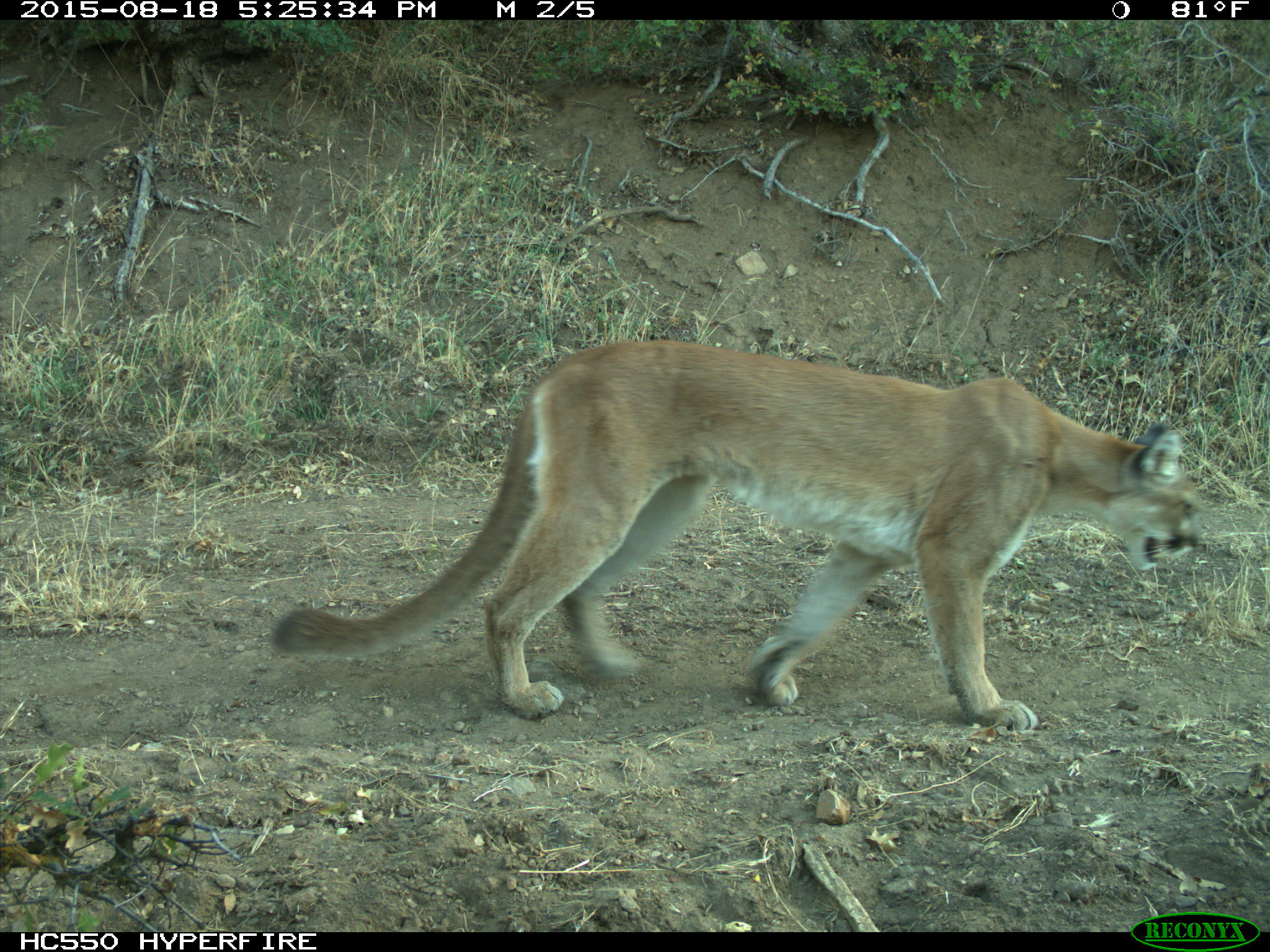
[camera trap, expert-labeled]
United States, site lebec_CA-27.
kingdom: Animalia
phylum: Chordata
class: Mammalia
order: Carnivora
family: Felidae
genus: Puma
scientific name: Puma concolor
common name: mountain lion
Puma concolor (mountain lion).